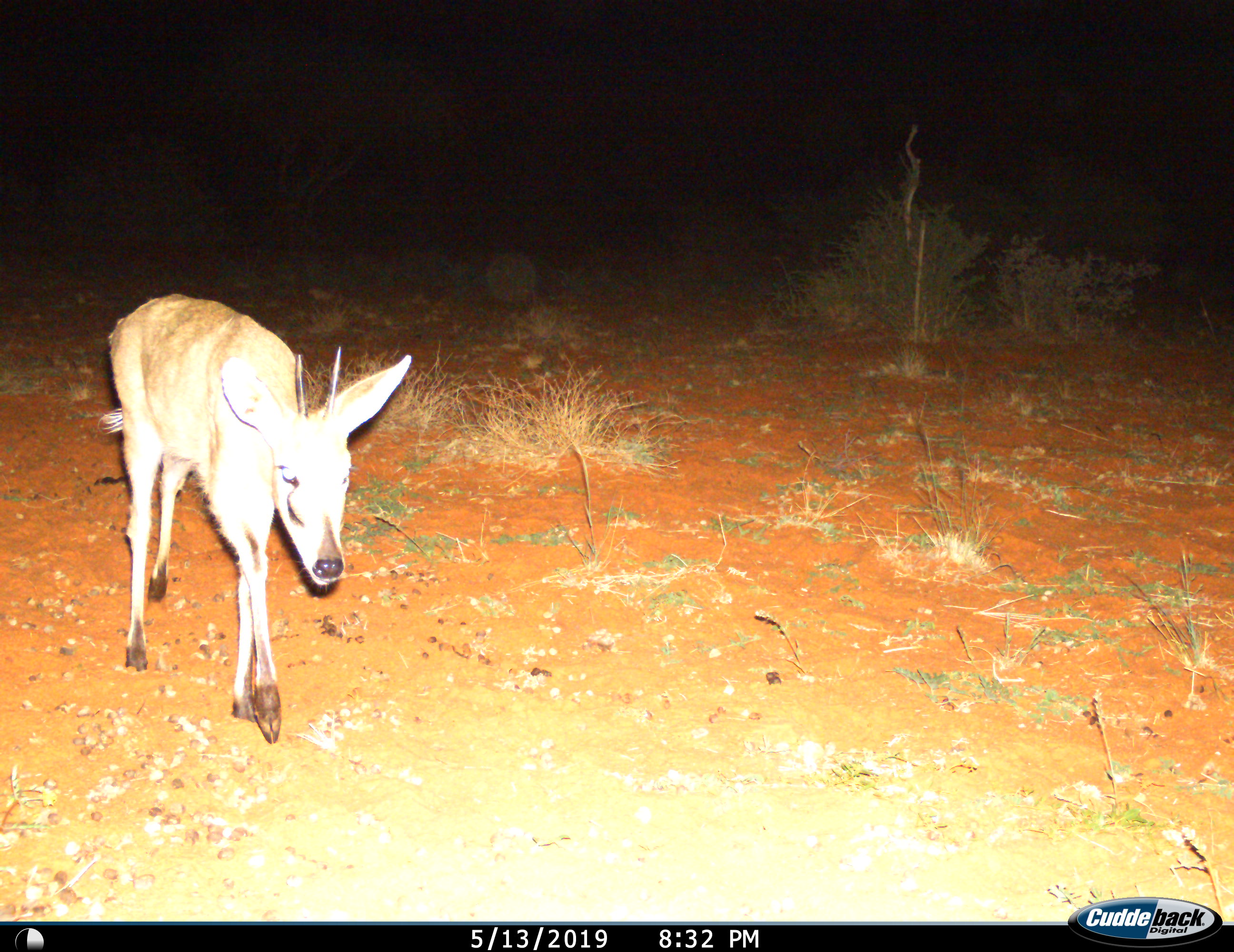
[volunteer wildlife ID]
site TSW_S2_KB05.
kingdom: Animalia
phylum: Chordata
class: Mammalia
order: Artiodactyla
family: Bovidae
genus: Sylvicapra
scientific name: Sylvicapra grimmia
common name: common duiker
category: duikercommongrey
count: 1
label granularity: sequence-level